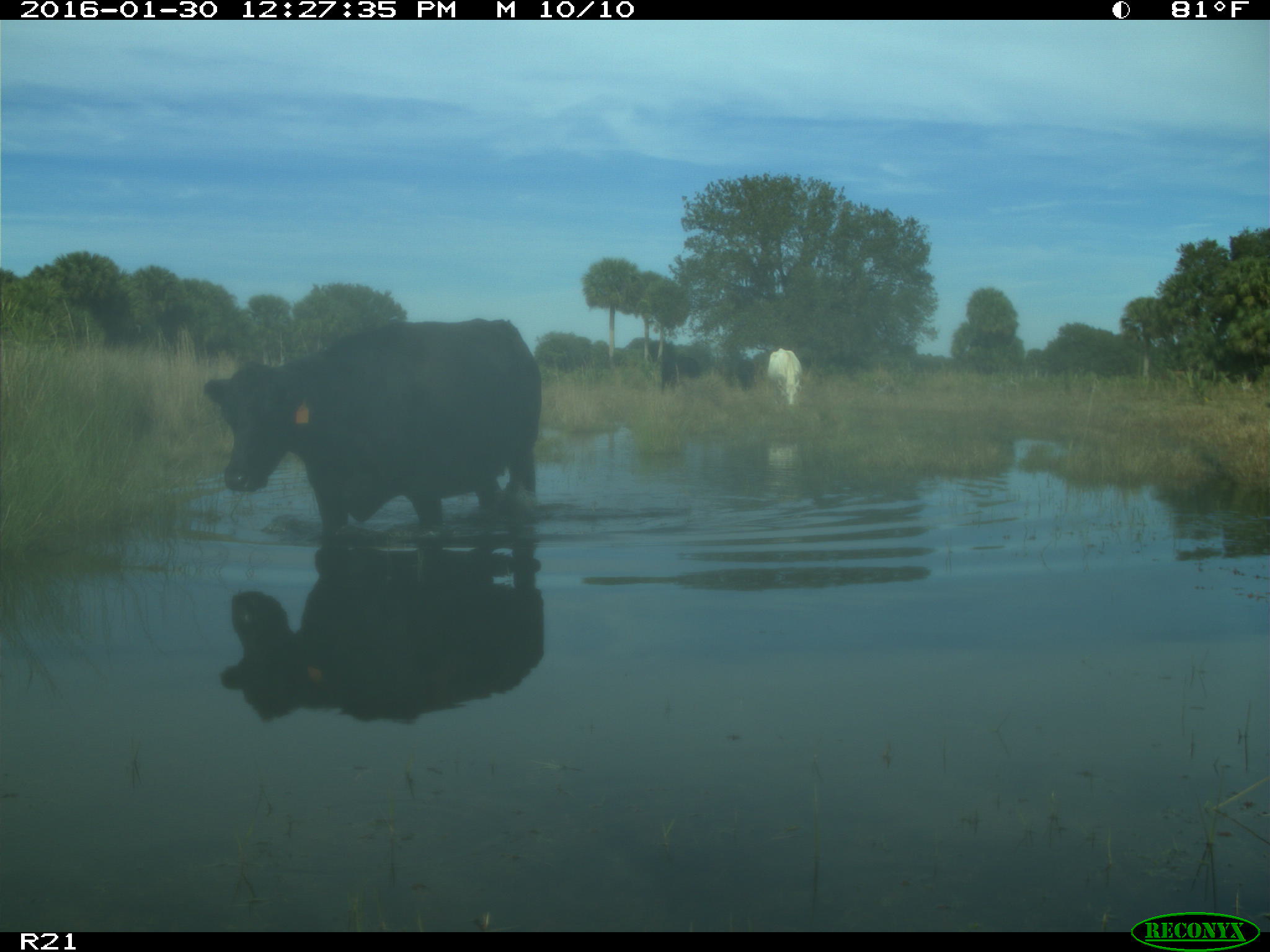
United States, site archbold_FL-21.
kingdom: Animalia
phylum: Chordata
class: Mammalia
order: Artiodactyla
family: Bovidae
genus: Bos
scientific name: Bos taurus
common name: domestic cow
Bos taurus (domestic cow).